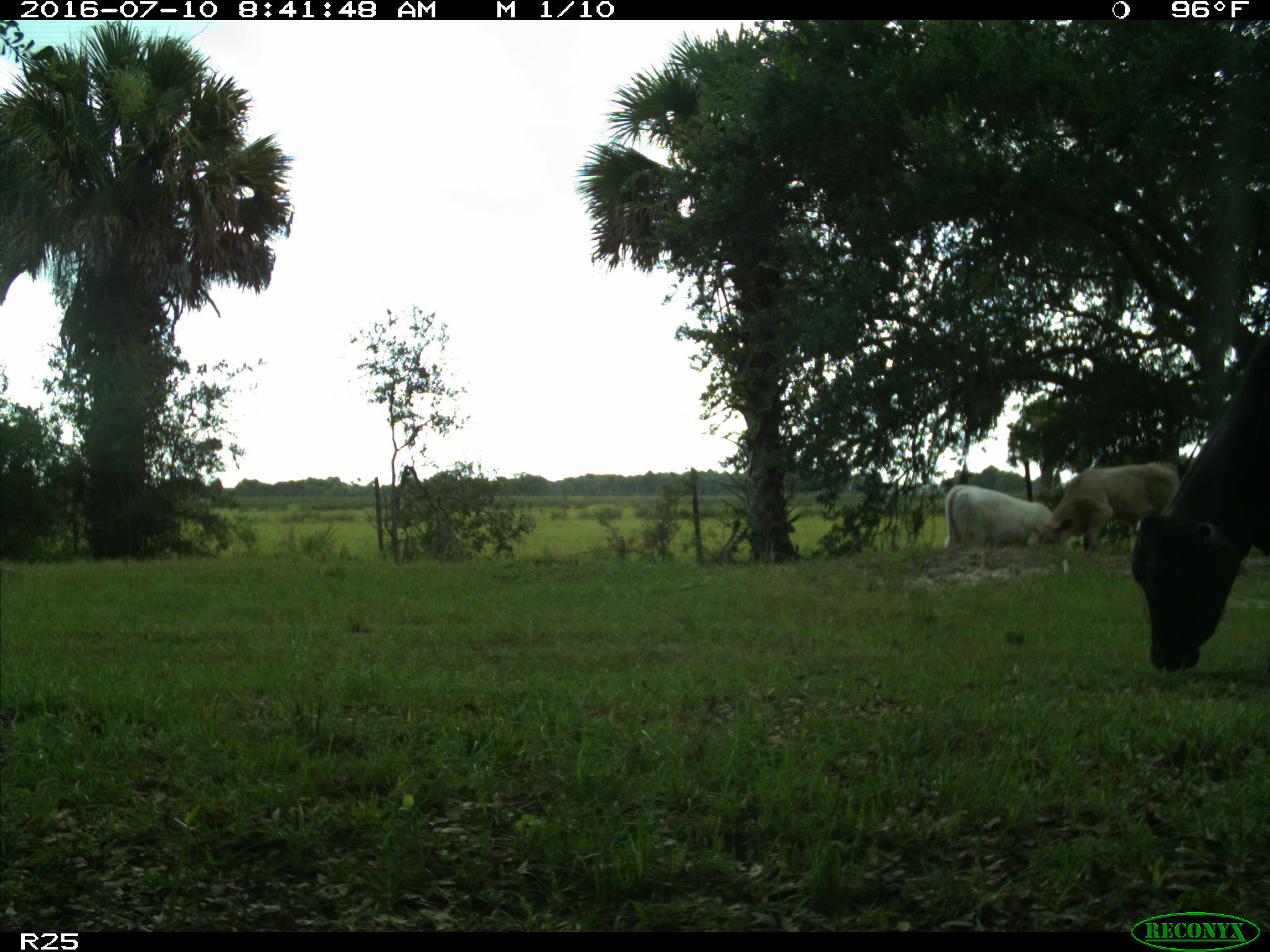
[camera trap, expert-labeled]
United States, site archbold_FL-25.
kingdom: Animalia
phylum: Chordata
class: Mammalia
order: Artiodactyla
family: Bovidae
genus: Bos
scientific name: Bos taurus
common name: domestic cow